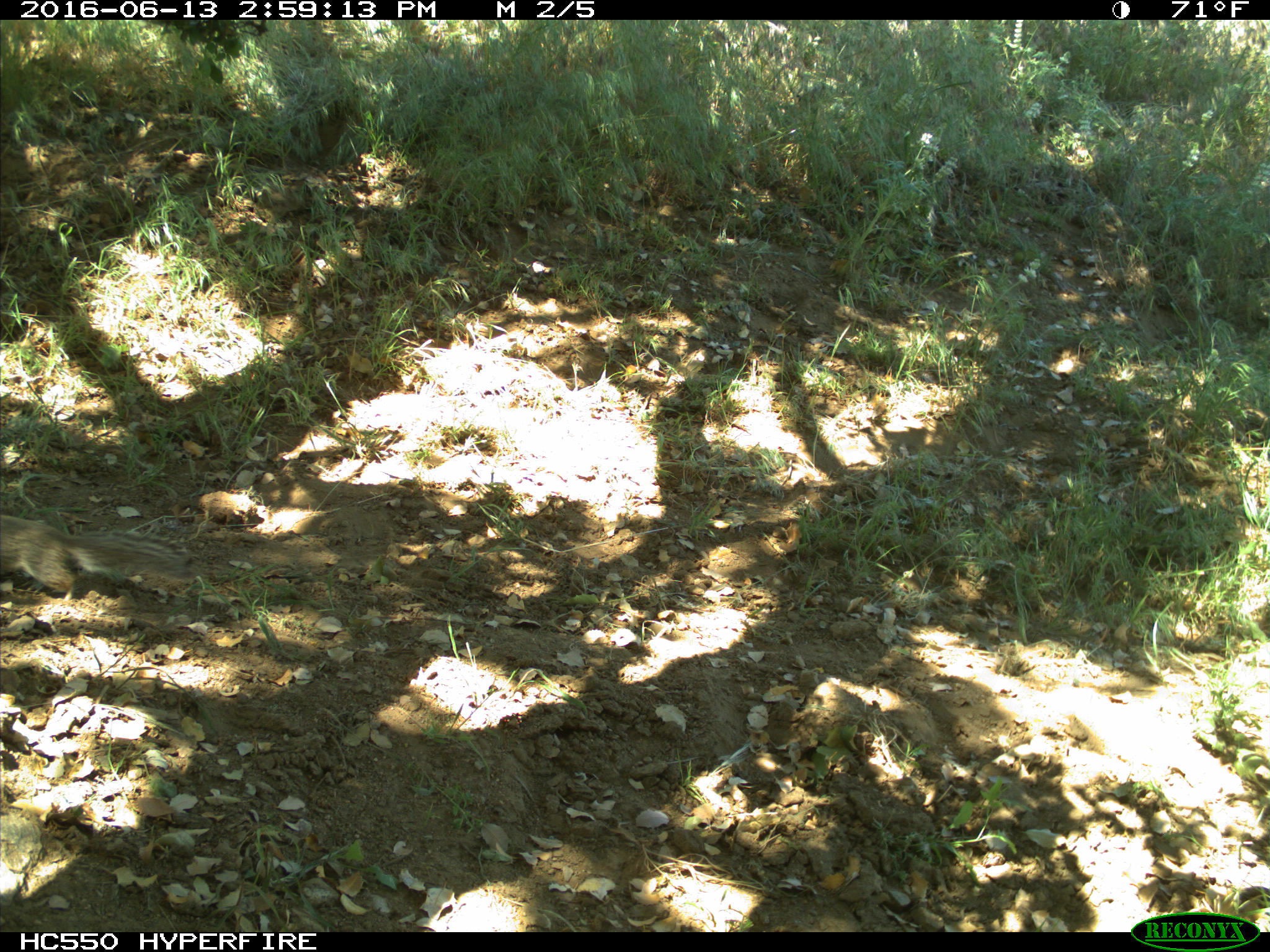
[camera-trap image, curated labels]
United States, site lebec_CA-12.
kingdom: Animalia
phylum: Chordata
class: Mammalia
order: Rodentia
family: Sciuridae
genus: Otospermophilus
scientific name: Otospermophilus beecheyi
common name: california ground squirrel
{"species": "Otospermophilus beecheyi (california ground squirrel)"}